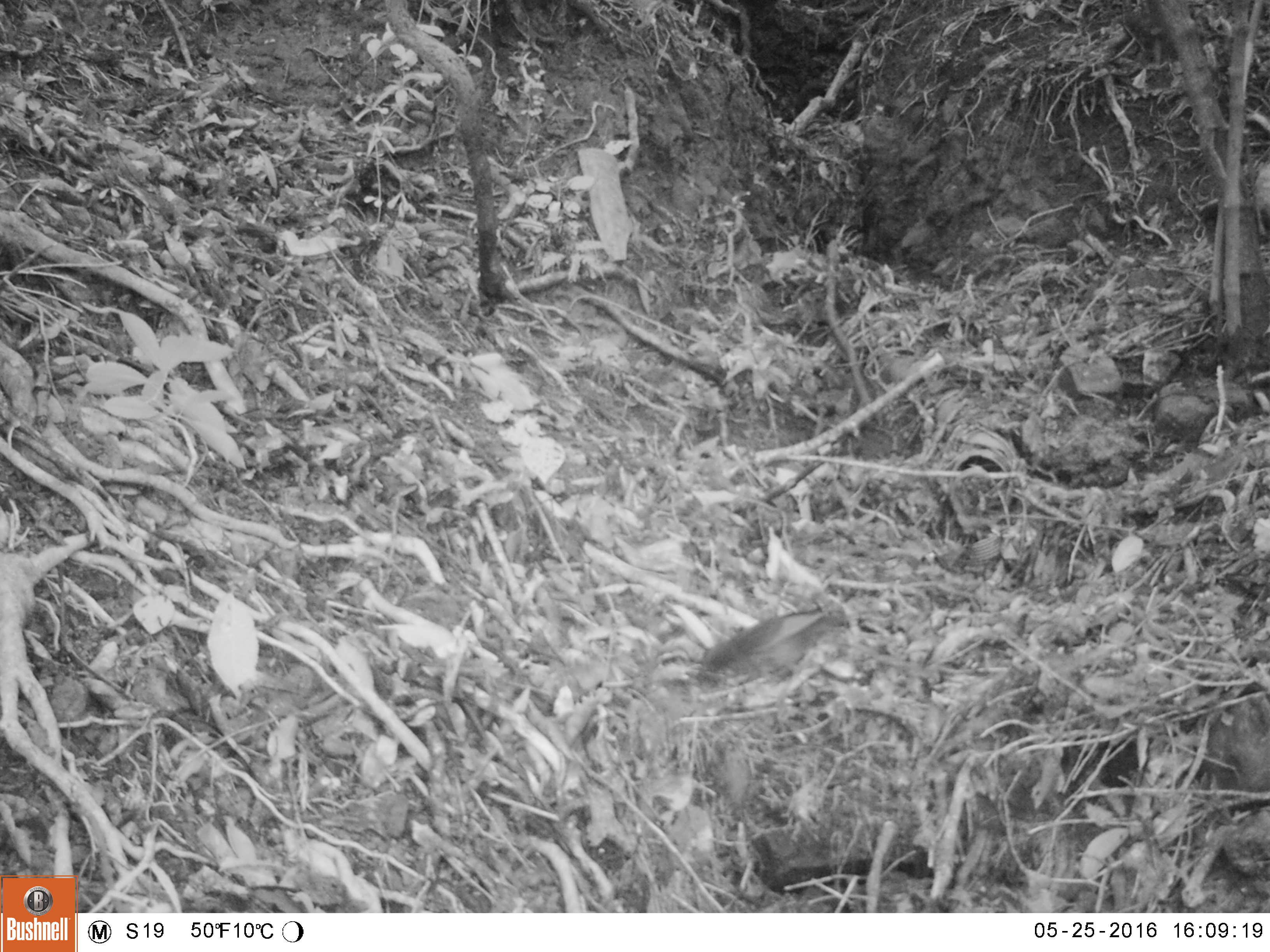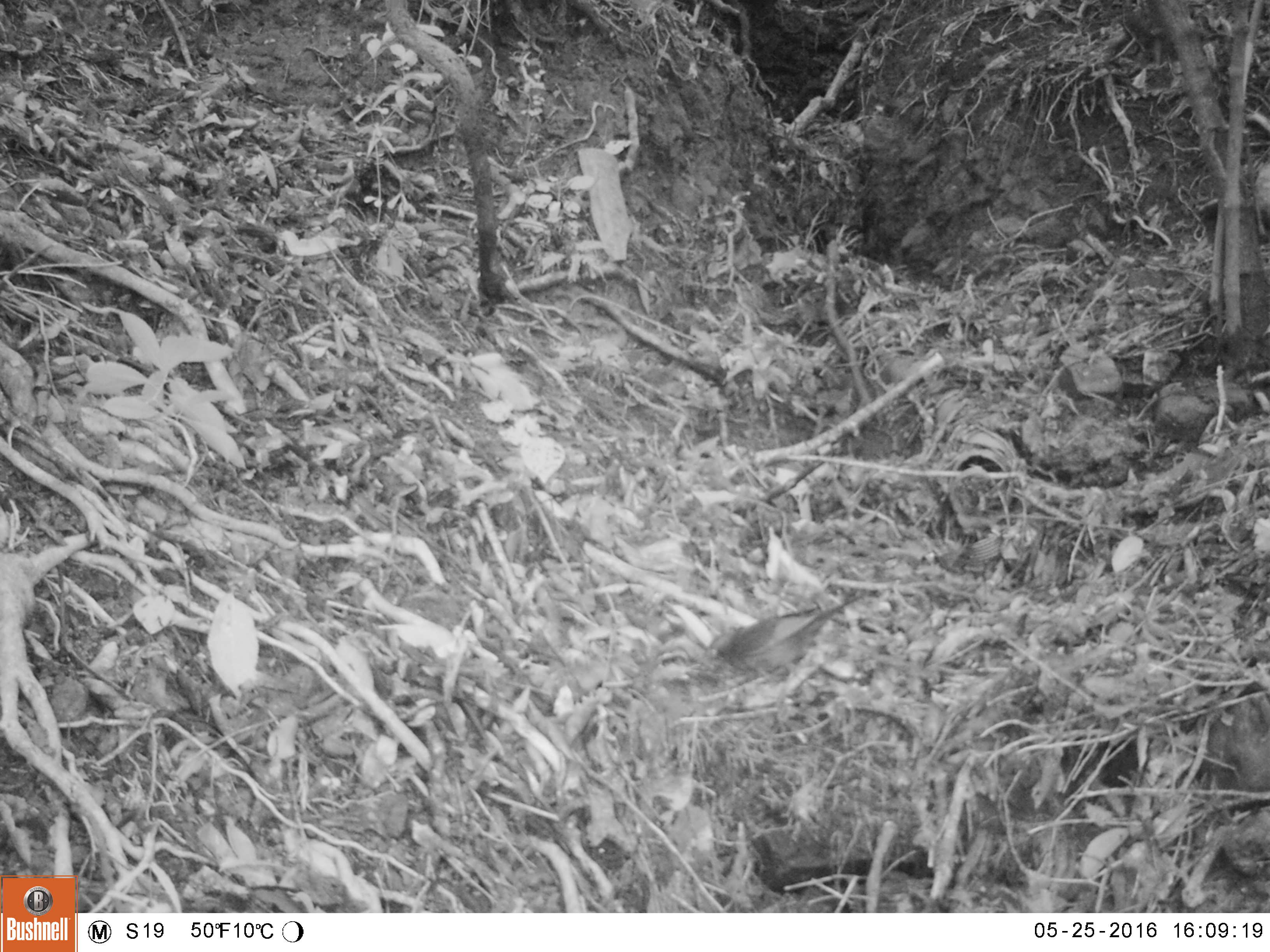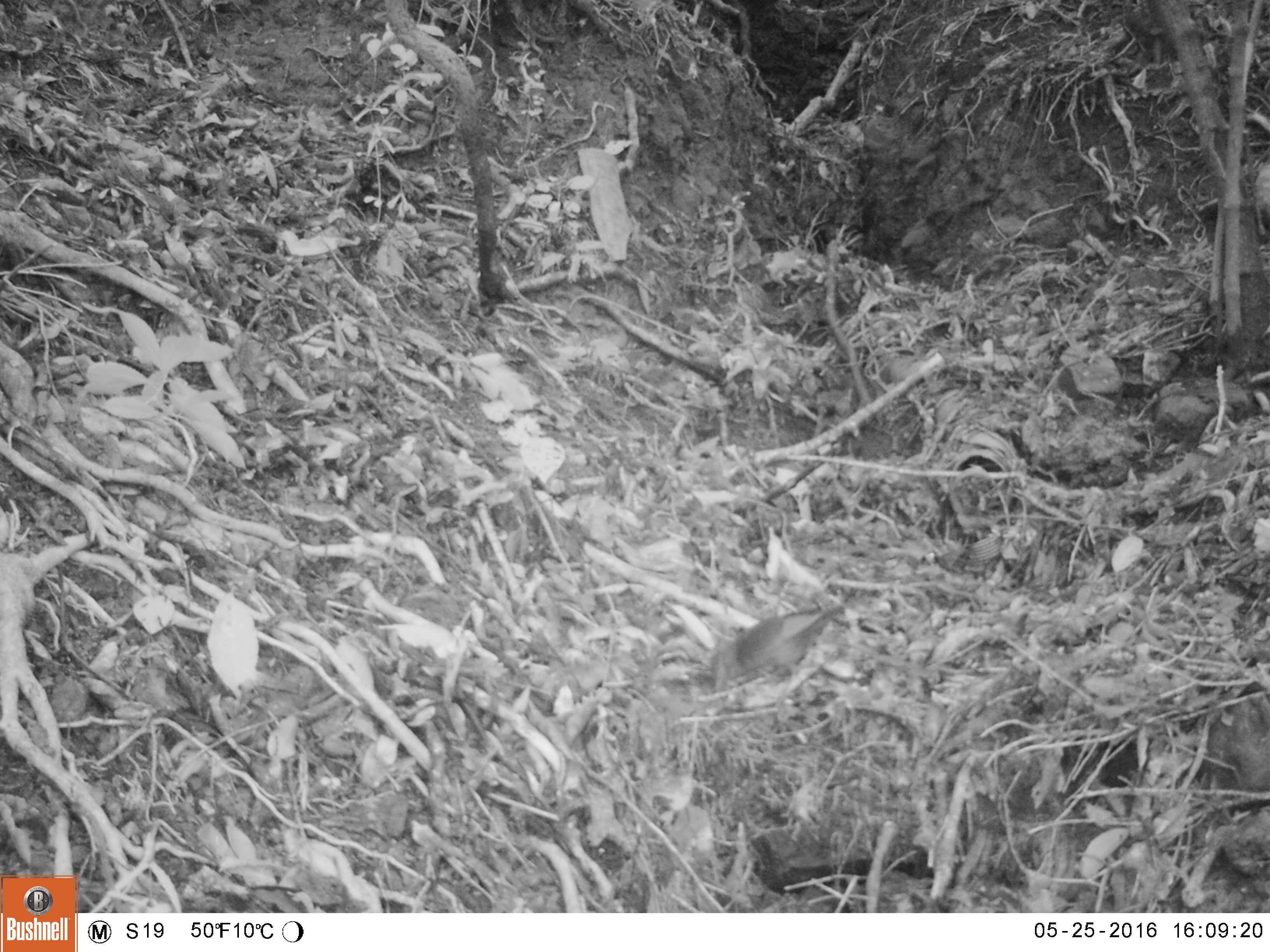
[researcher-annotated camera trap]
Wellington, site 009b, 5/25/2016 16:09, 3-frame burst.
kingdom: Animalia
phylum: Chordata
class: Aves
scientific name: Aves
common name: bird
Bird (Aves).